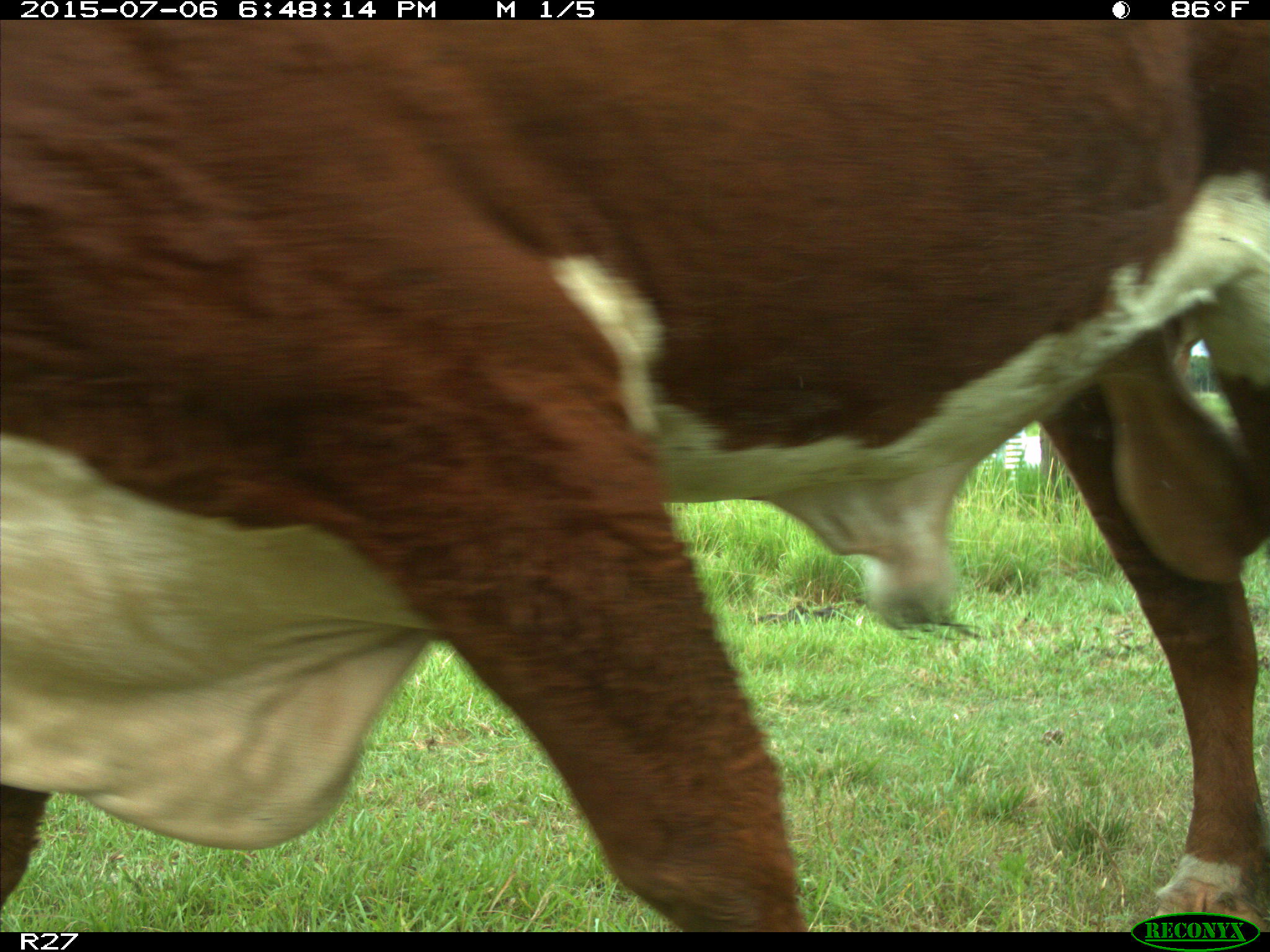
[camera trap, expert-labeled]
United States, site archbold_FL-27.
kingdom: Animalia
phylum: Chordata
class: Mammalia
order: Artiodactyla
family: Bovidae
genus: Bos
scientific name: Bos taurus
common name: domestic cow